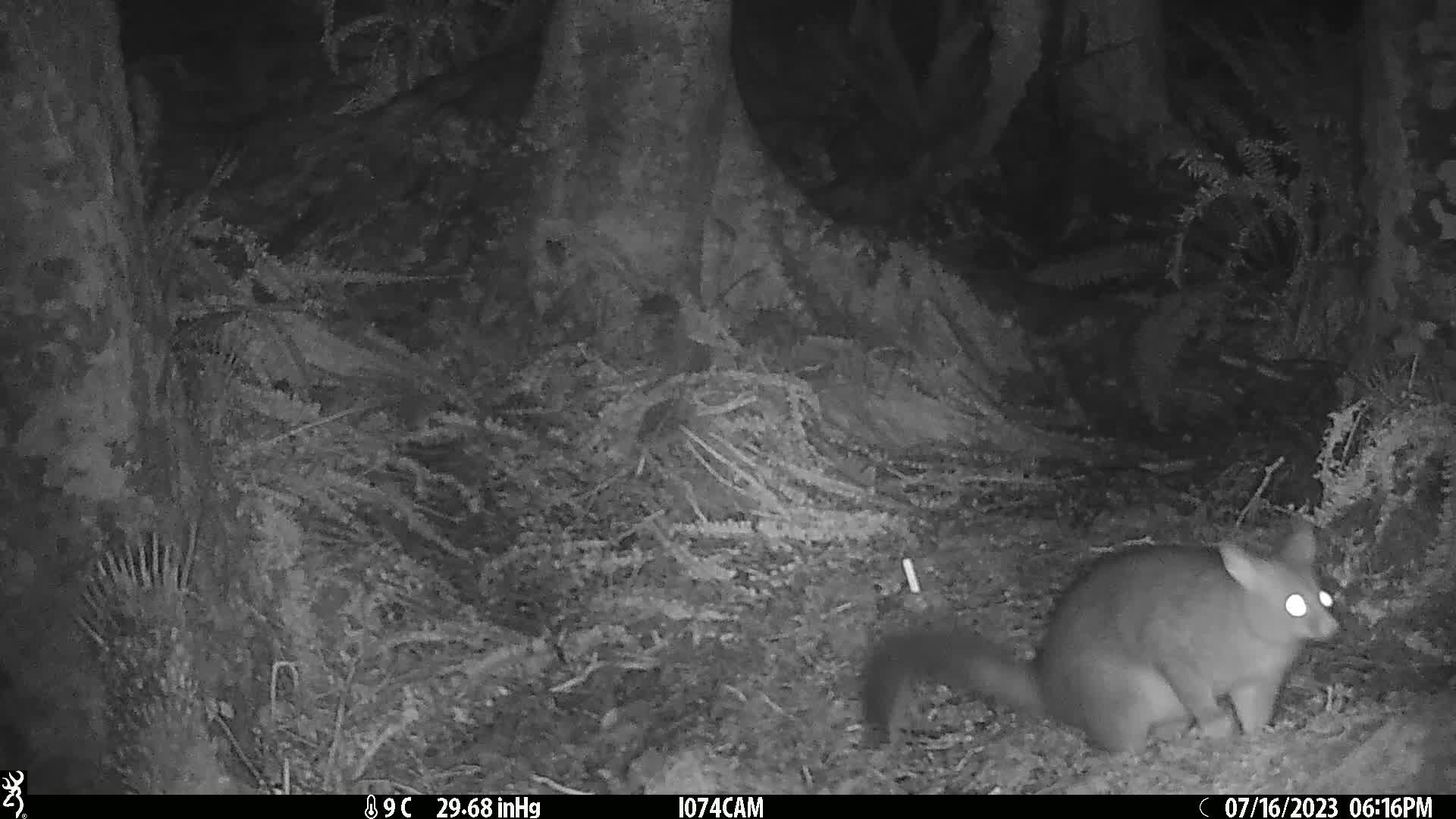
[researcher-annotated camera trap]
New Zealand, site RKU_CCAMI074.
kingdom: Animalia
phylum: Chordata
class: Mammalia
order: Diprotodontia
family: Phalangeridae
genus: Trichosurus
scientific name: Trichosurus vulpecula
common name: common brushtail possum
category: possum